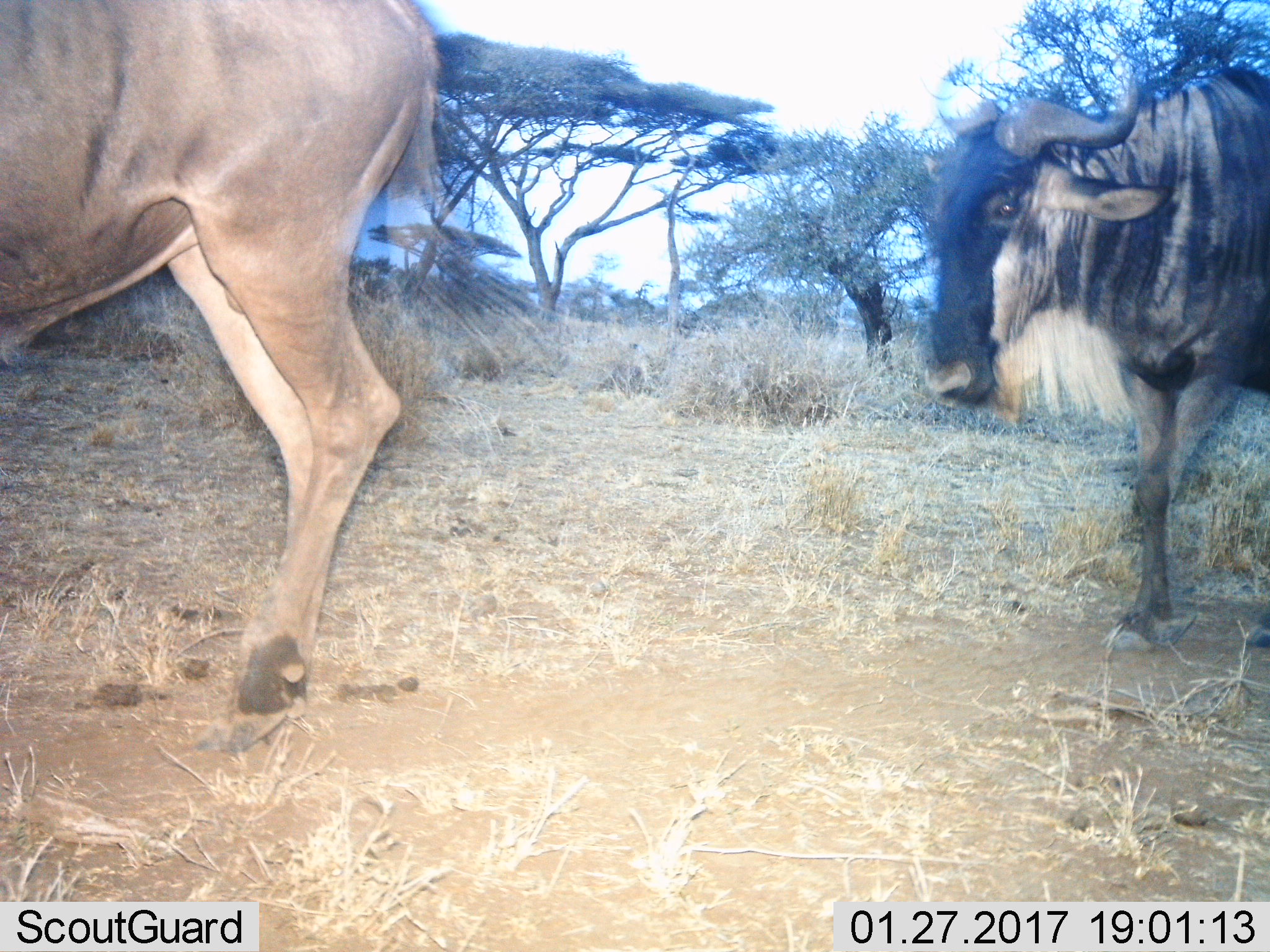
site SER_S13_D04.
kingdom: Animalia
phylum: Chordata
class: Mammalia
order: Artiodactyla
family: Bovidae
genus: Connochaetes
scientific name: Connochaetes taurinus taurinus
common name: blue wildebeest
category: wildebeestblue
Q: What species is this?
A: Wildebeestblue (blue wildebeest) (Connochaetes taurinus taurinus).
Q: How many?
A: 2.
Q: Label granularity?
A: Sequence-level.